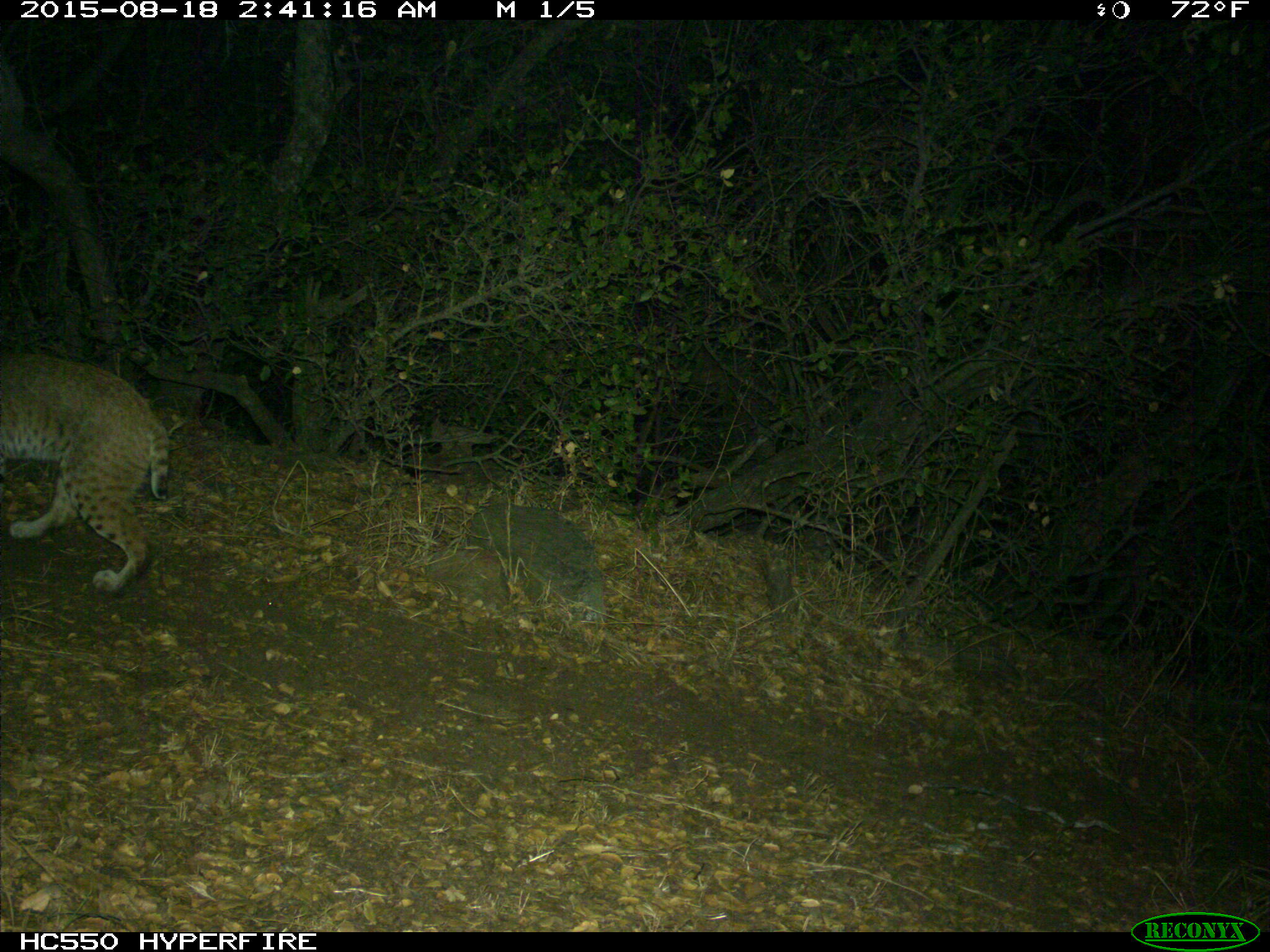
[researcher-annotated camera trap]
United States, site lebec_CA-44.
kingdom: Animalia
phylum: Chordata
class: Mammalia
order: Carnivora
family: Felidae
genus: Lynx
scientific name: Lynx rufus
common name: bobcat